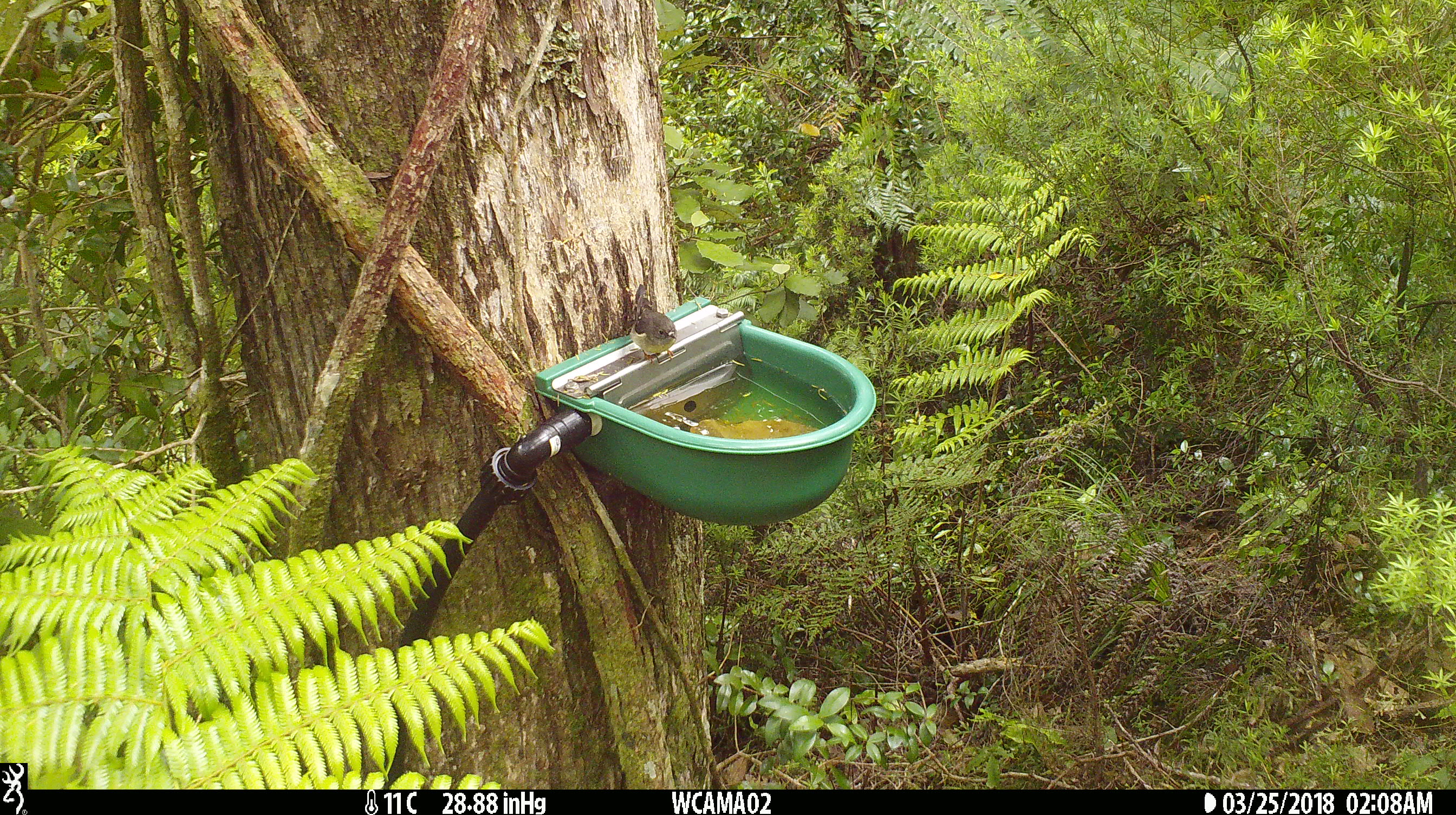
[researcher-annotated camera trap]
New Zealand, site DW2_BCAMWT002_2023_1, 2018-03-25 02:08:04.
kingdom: Animalia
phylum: Chordata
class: Aves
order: Passeriformes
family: Petroicidae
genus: Petroica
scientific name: Petroica macrocephala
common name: tomtit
Tomtit (Petroica macrocephala).